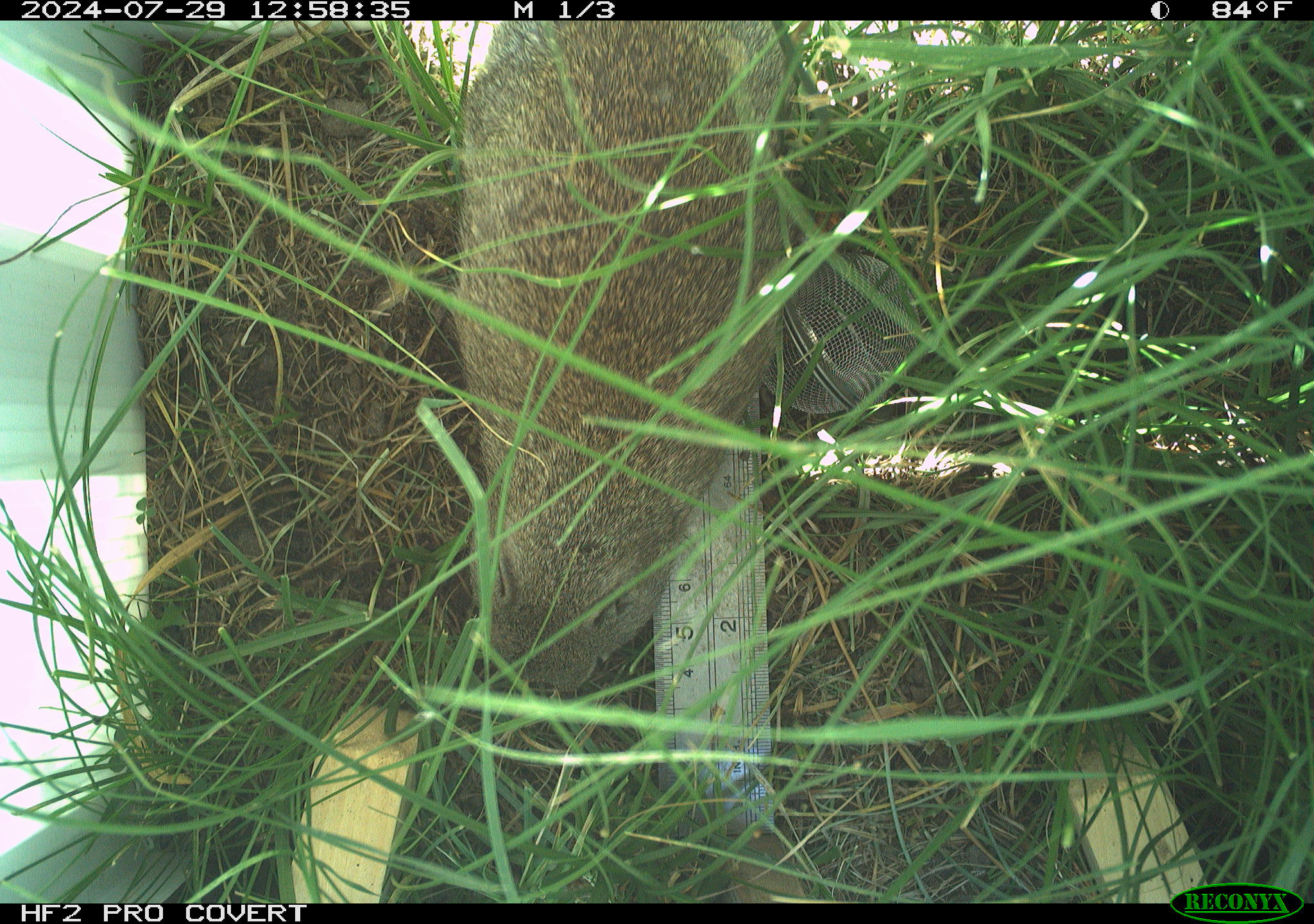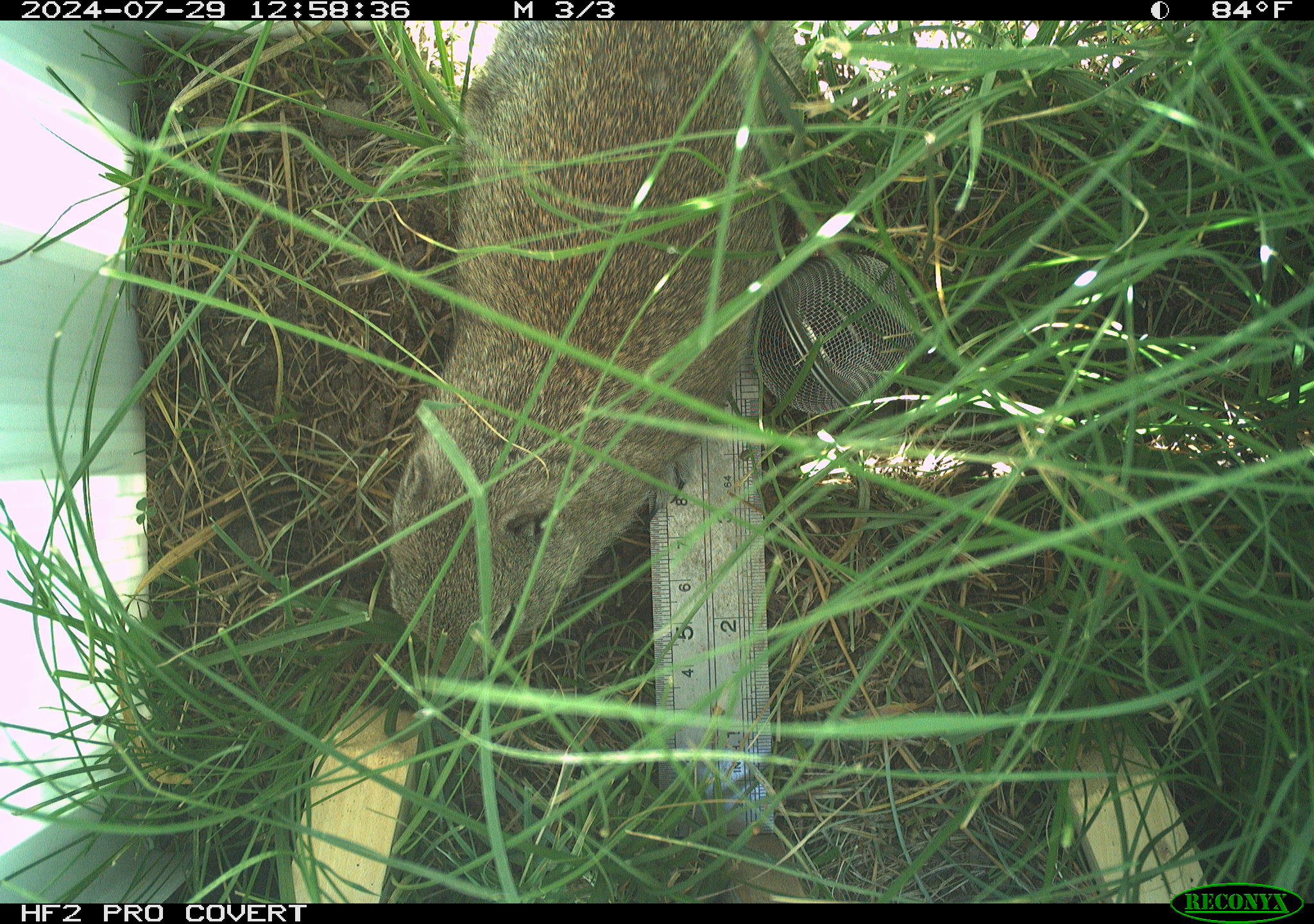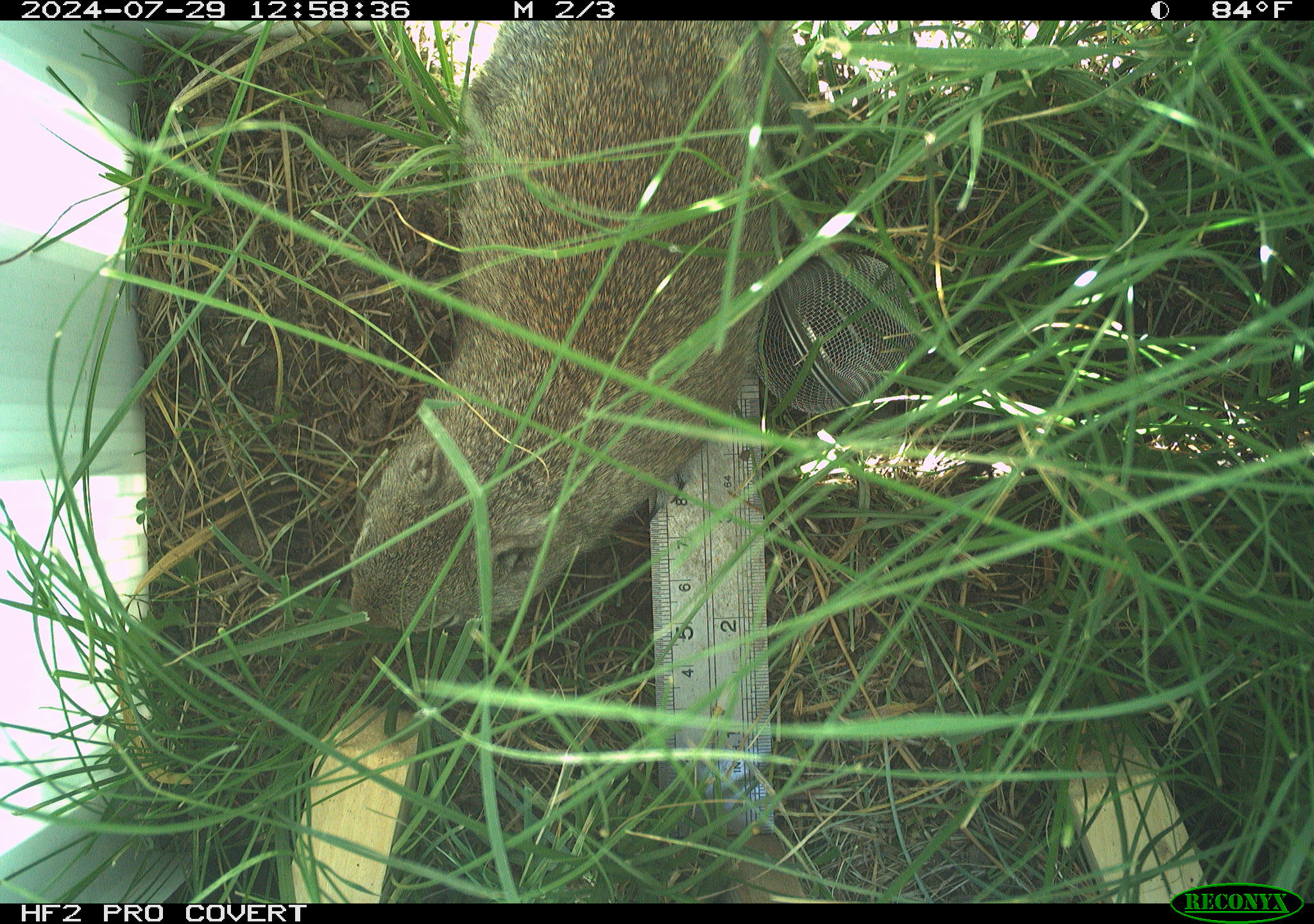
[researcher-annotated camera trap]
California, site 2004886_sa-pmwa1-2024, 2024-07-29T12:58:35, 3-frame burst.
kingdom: Animalia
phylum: Chordata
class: Mammalia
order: Rodentia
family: Sciuridae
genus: Urocitellus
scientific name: Urocitellus beldingi beldingi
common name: belding's ground squirrel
Belding's ground squirrel (Urocitellus beldingi beldingi).